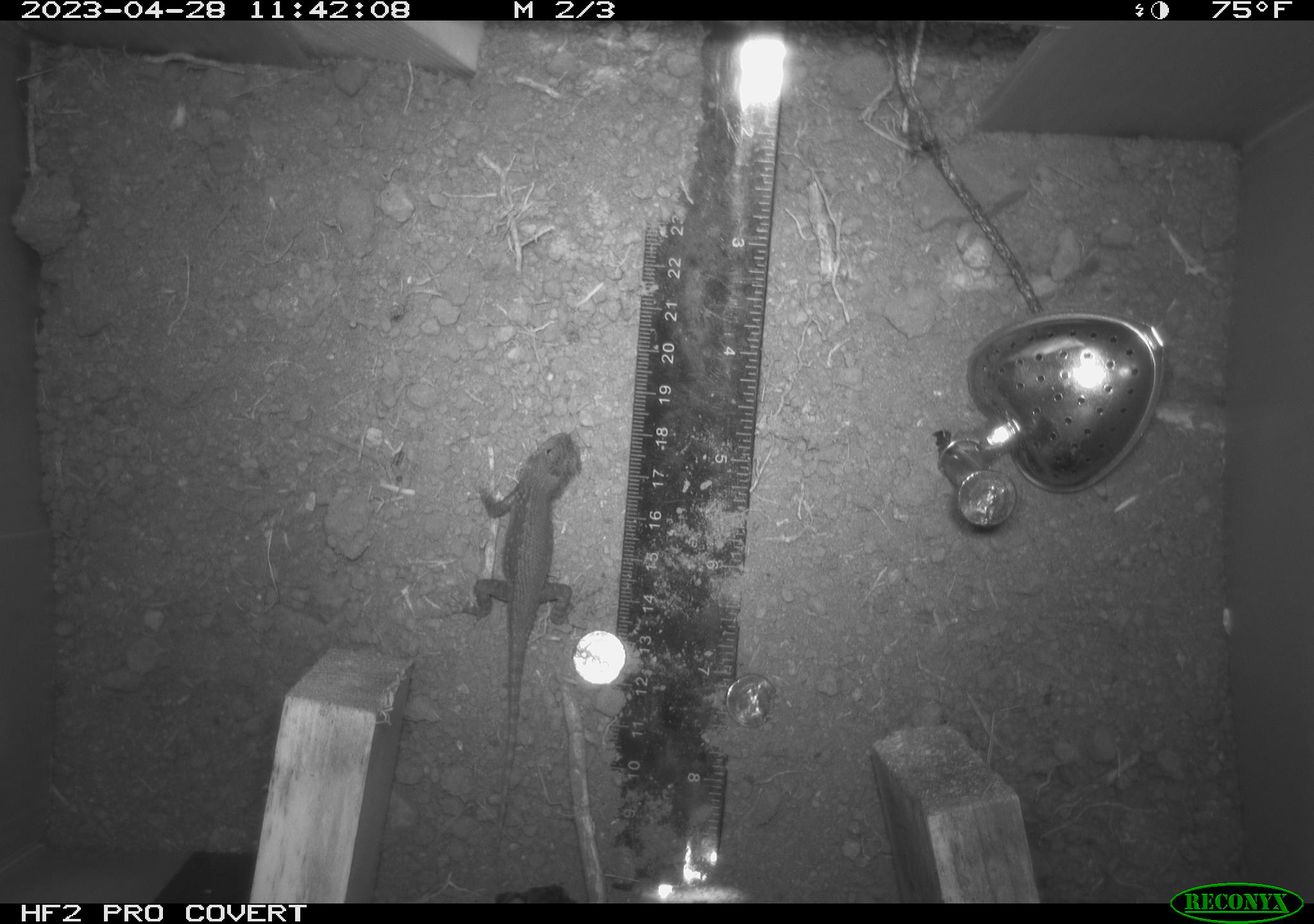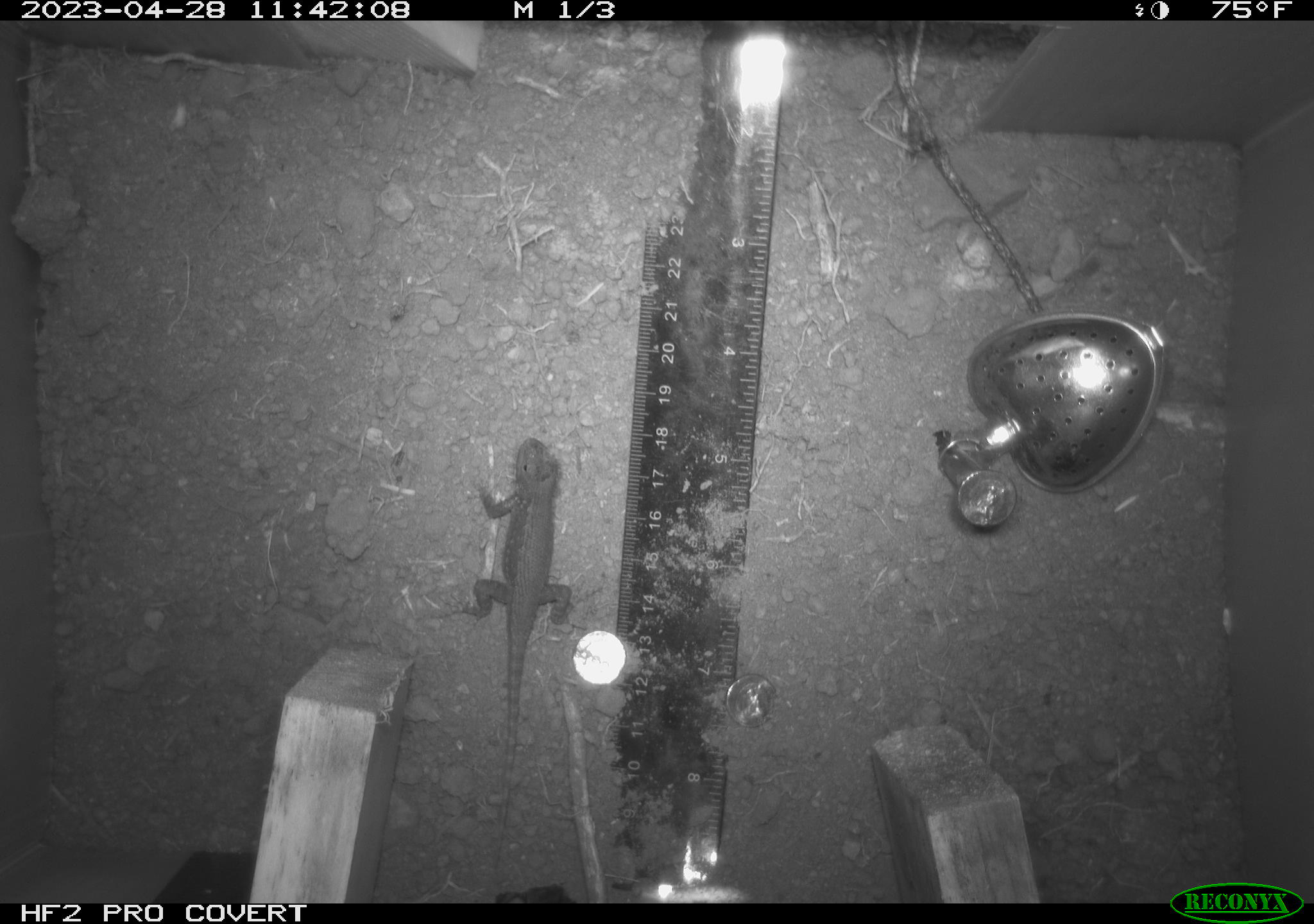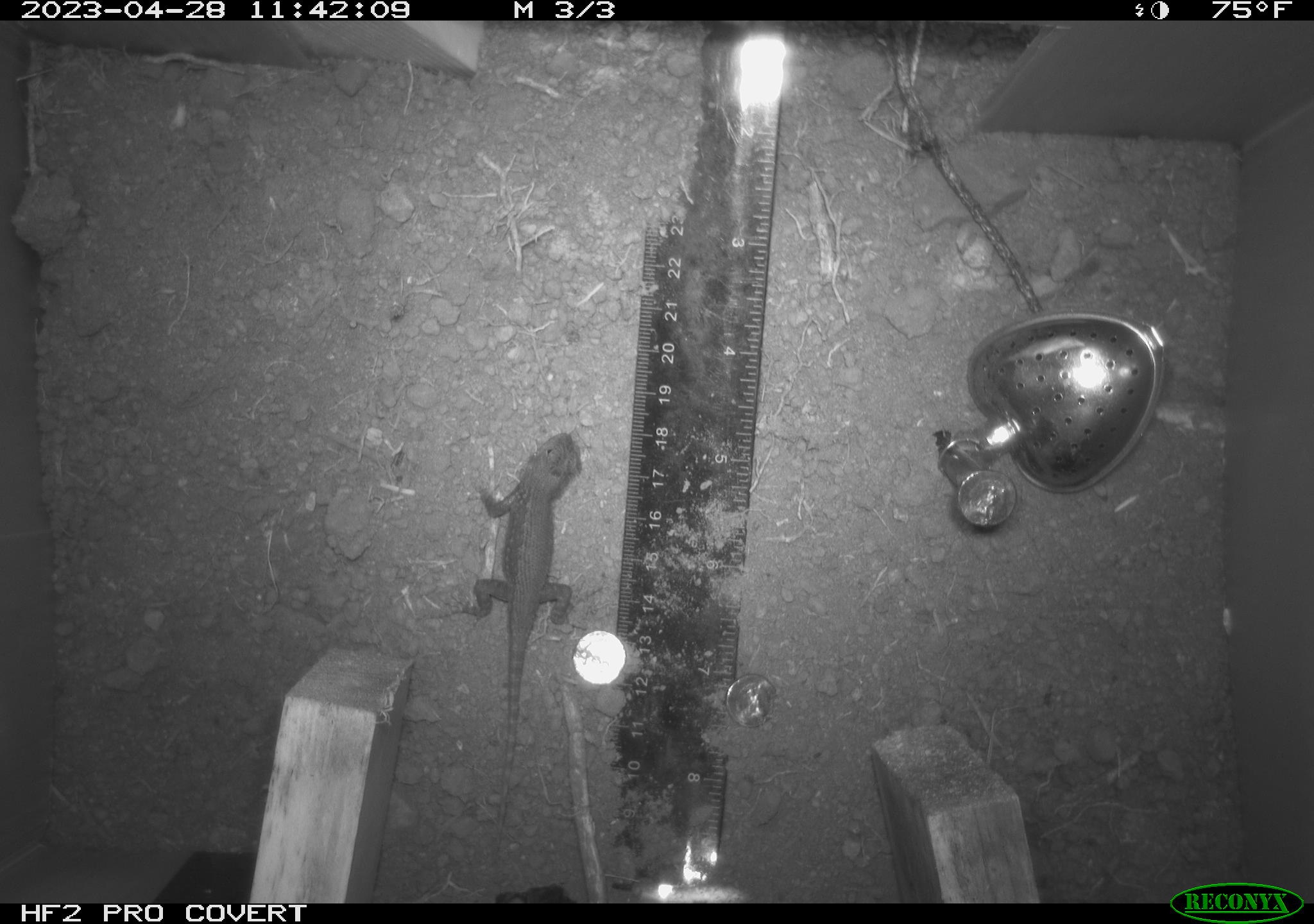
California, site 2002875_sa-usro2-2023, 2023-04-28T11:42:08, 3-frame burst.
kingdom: Animalia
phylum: Chordata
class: Reptilia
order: Squamata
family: Phrynosomatidae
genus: Sceloporus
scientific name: Sceloporus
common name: spiny lizards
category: sceloporus species